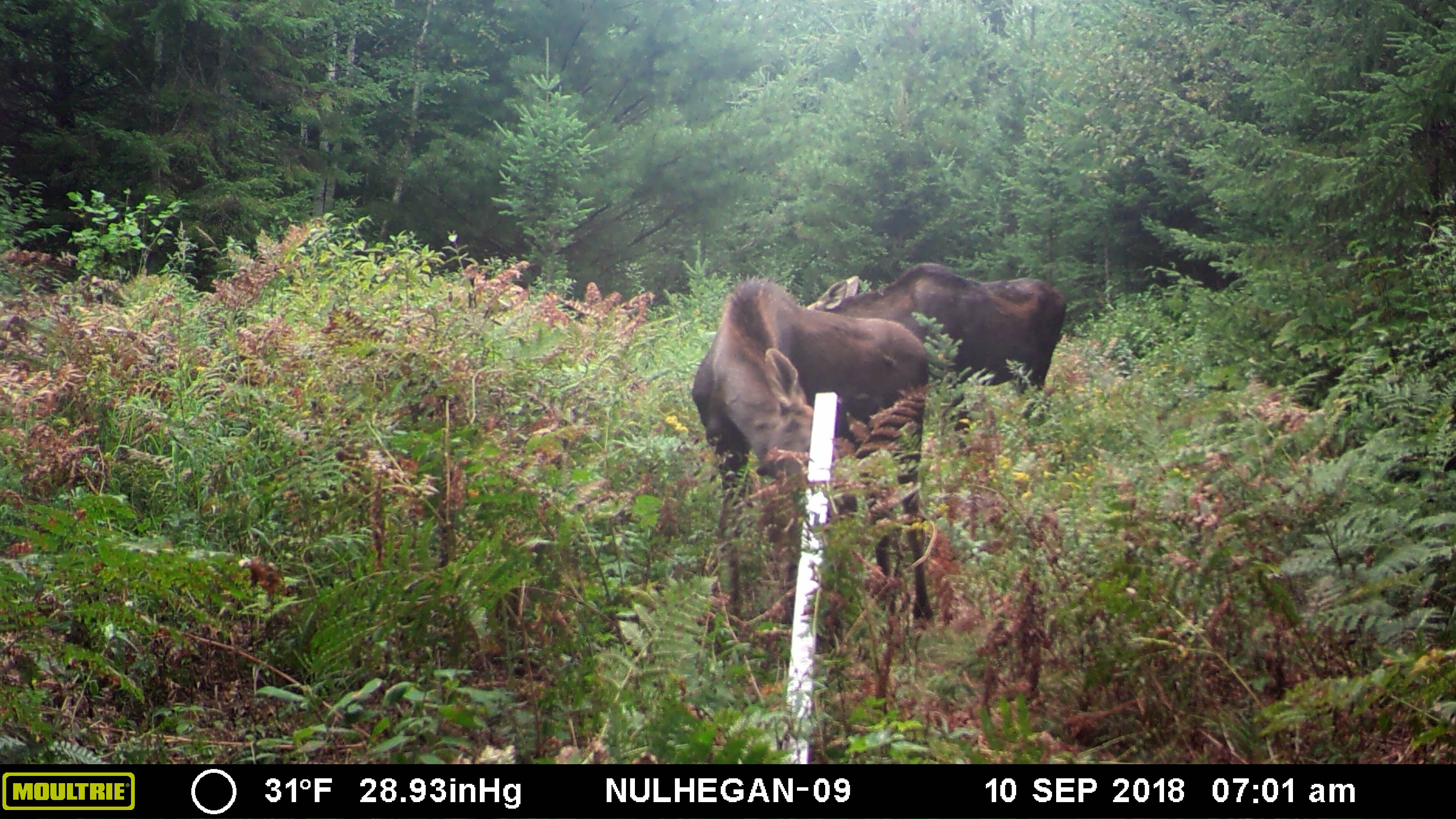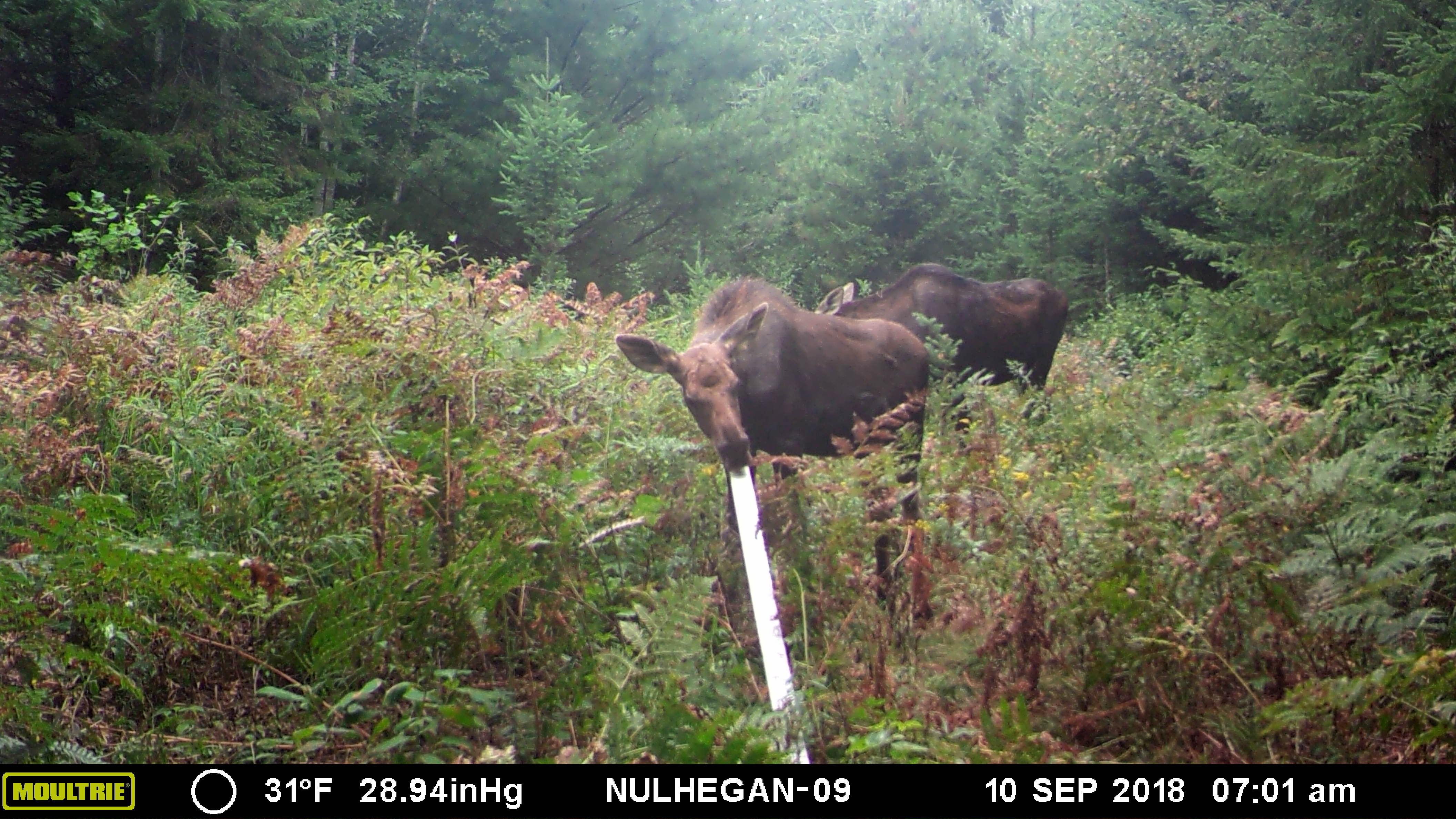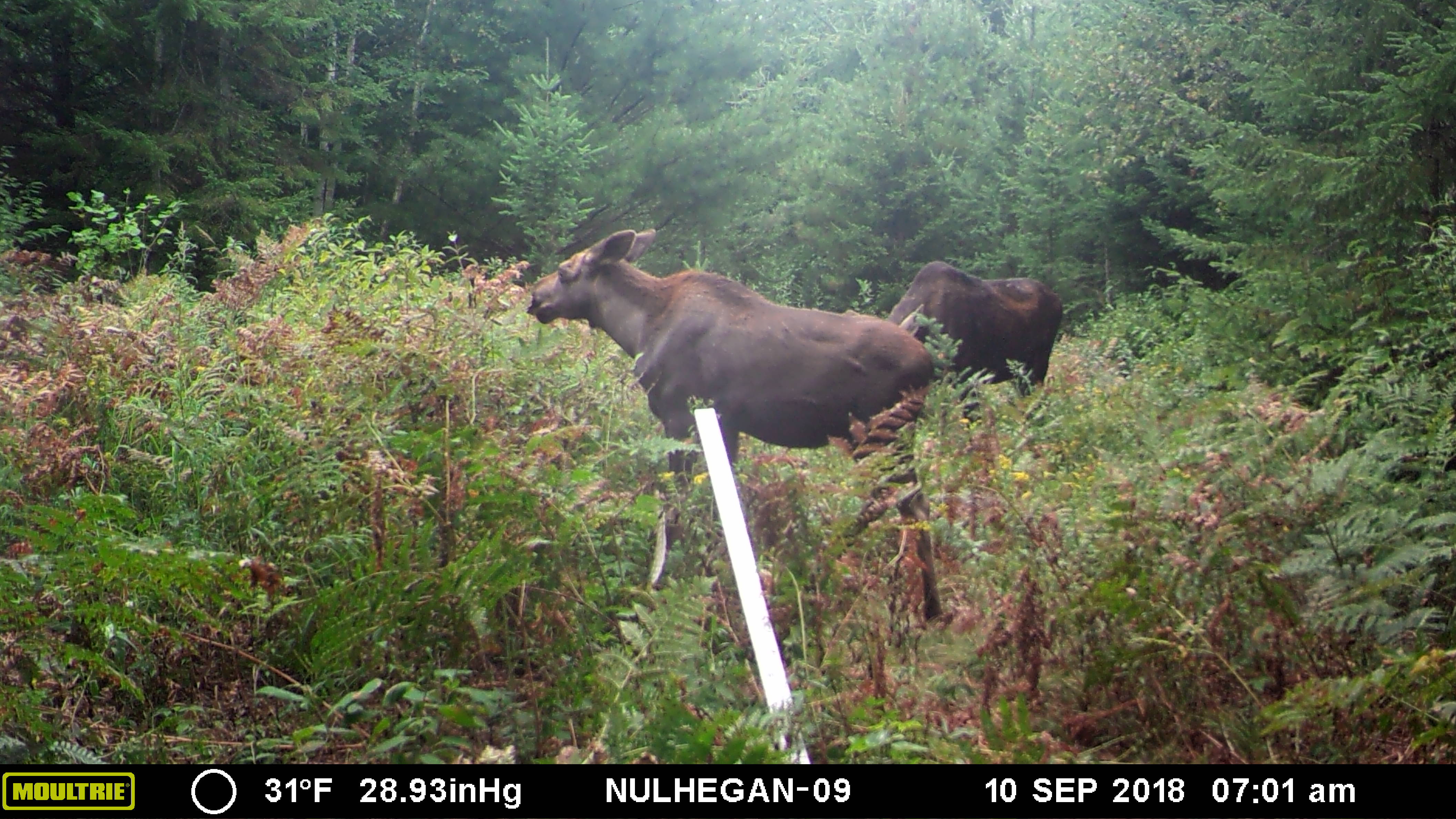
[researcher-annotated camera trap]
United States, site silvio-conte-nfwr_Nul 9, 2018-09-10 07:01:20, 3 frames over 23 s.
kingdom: Animalia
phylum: Chordata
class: Mammalia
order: Artiodactyla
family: Cervidae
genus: Alces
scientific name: Alces alces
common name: moose